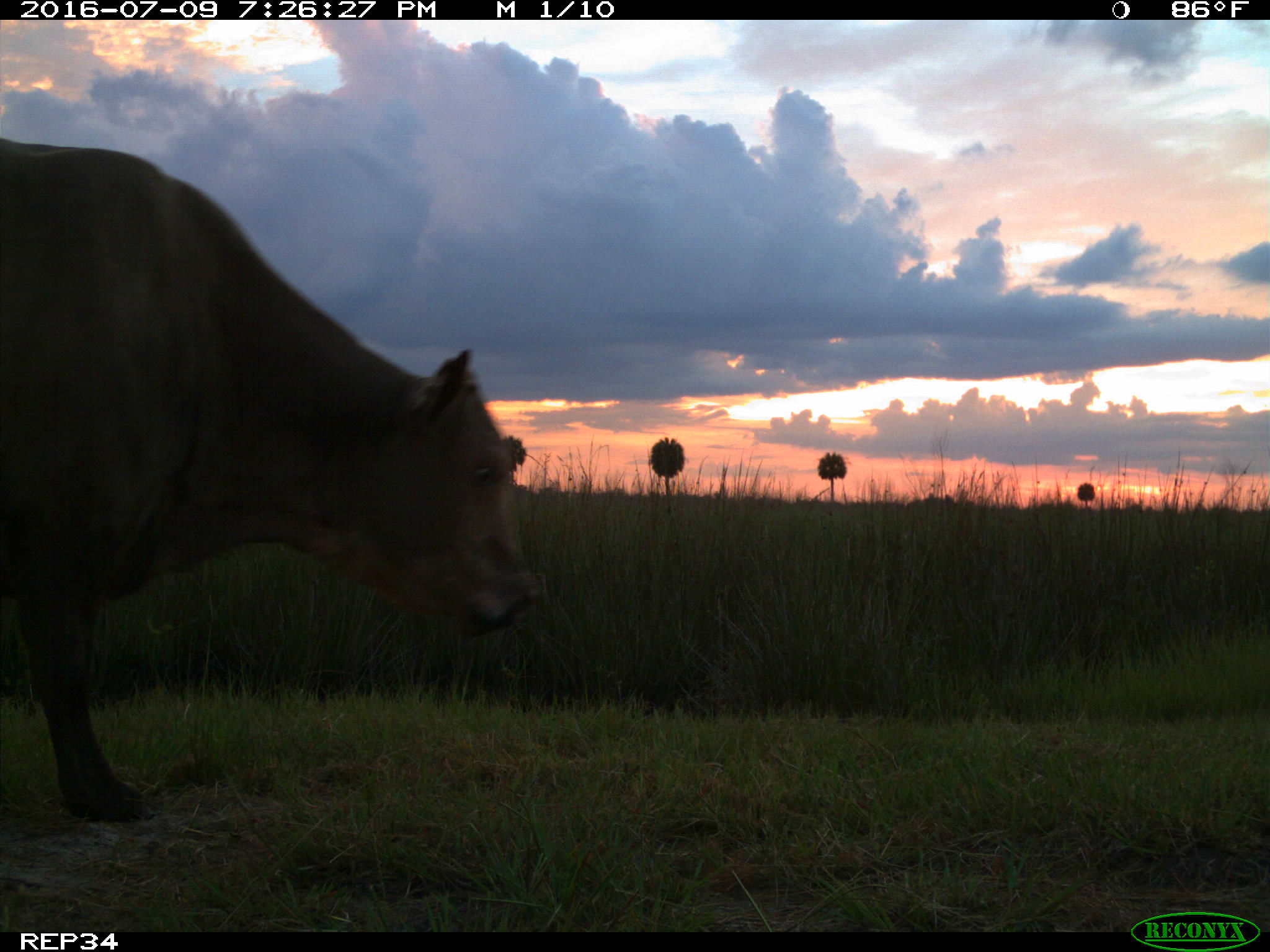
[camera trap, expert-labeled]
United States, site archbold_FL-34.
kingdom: Animalia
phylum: Chordata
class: Mammalia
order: Artiodactyla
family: Bovidae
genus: Bos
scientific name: Bos taurus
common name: domestic cow